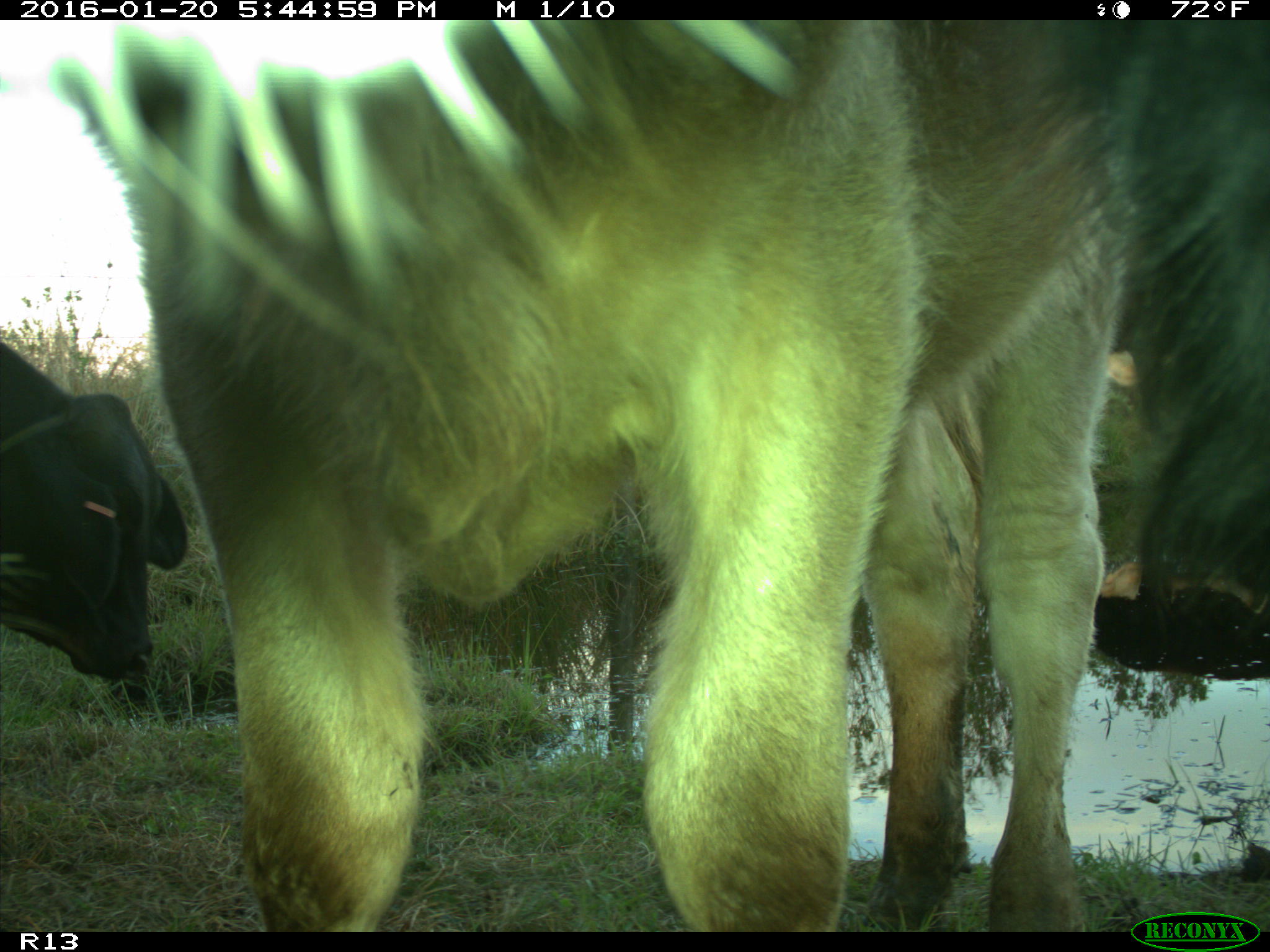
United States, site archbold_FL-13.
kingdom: Animalia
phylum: Chordata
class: Mammalia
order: Artiodactyla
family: Bovidae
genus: Bos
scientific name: Bos taurus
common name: domestic cow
Bos taurus (domestic cow).